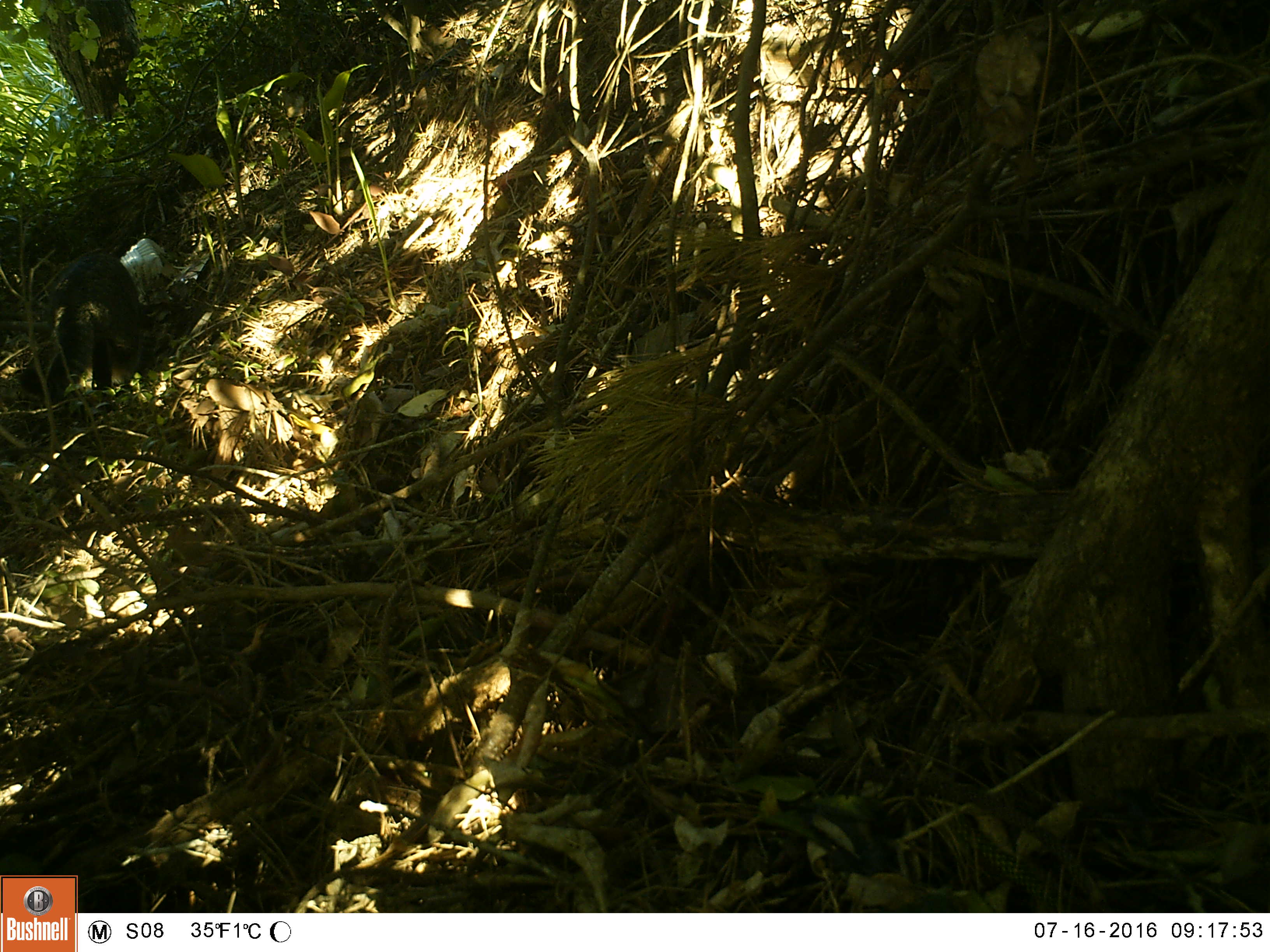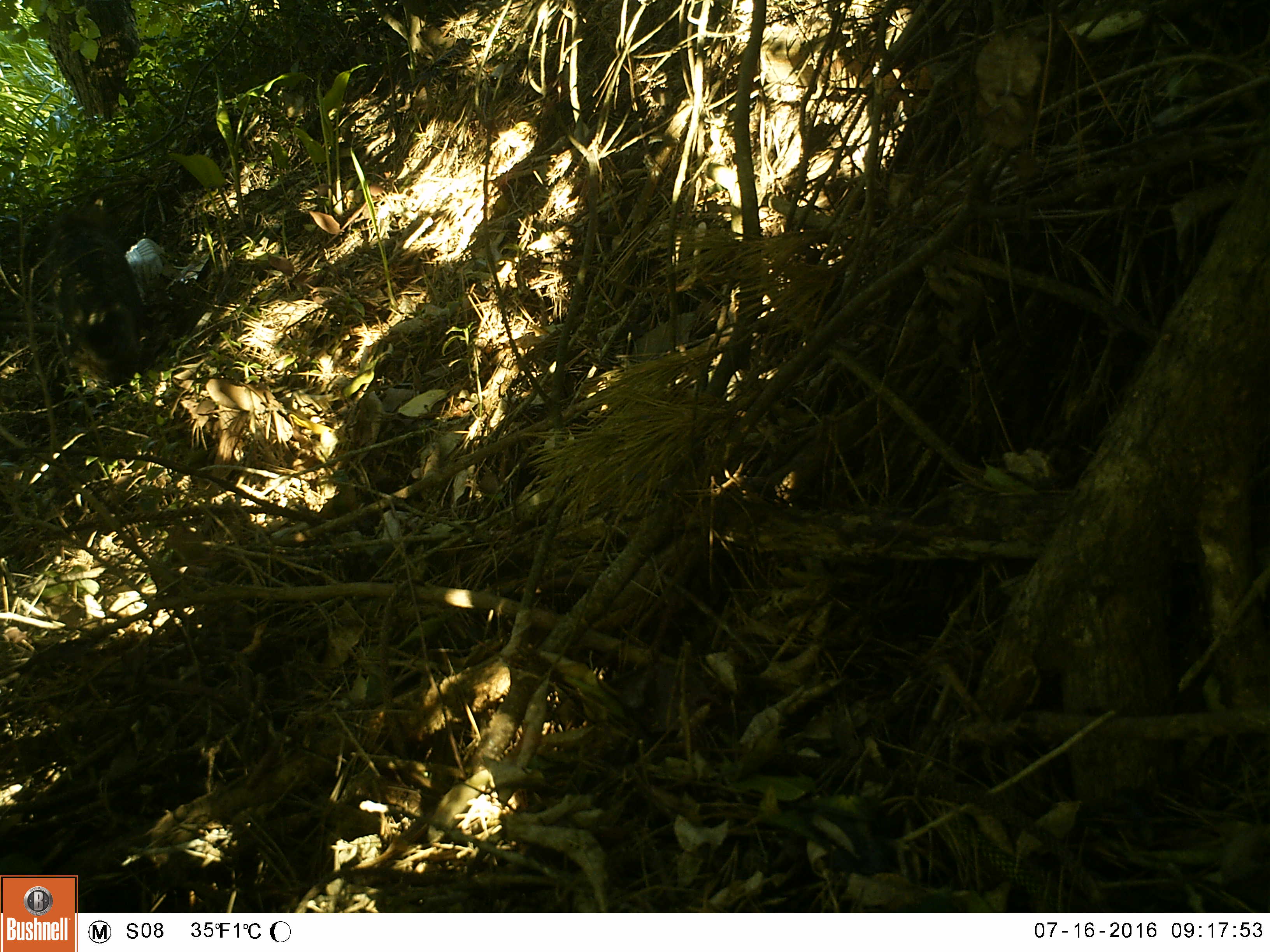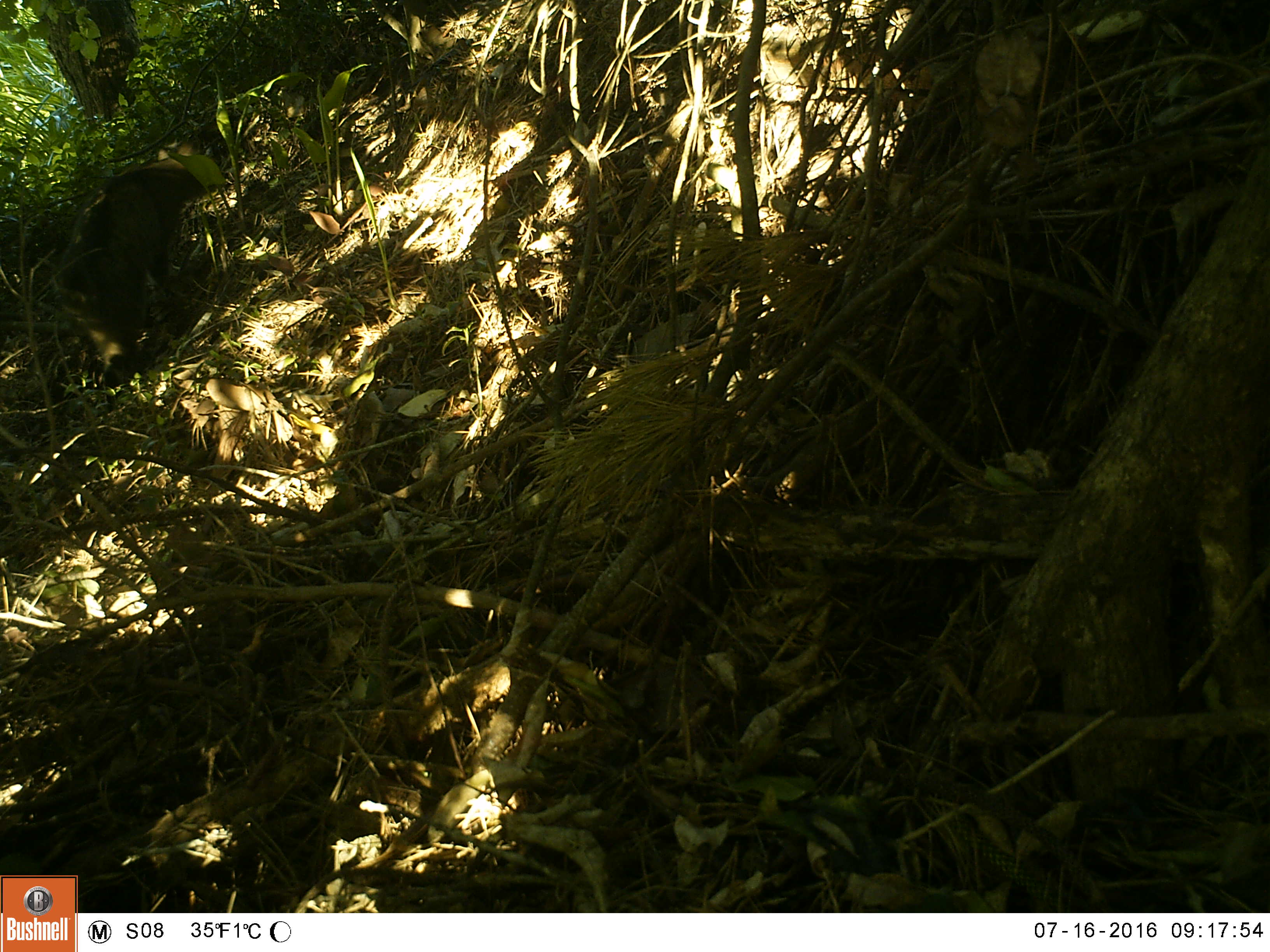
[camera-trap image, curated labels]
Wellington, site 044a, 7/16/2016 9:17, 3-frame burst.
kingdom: Animalia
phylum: Chordata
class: Mammalia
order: Carnivora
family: Felidae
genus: Felis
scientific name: Felis catus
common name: cat